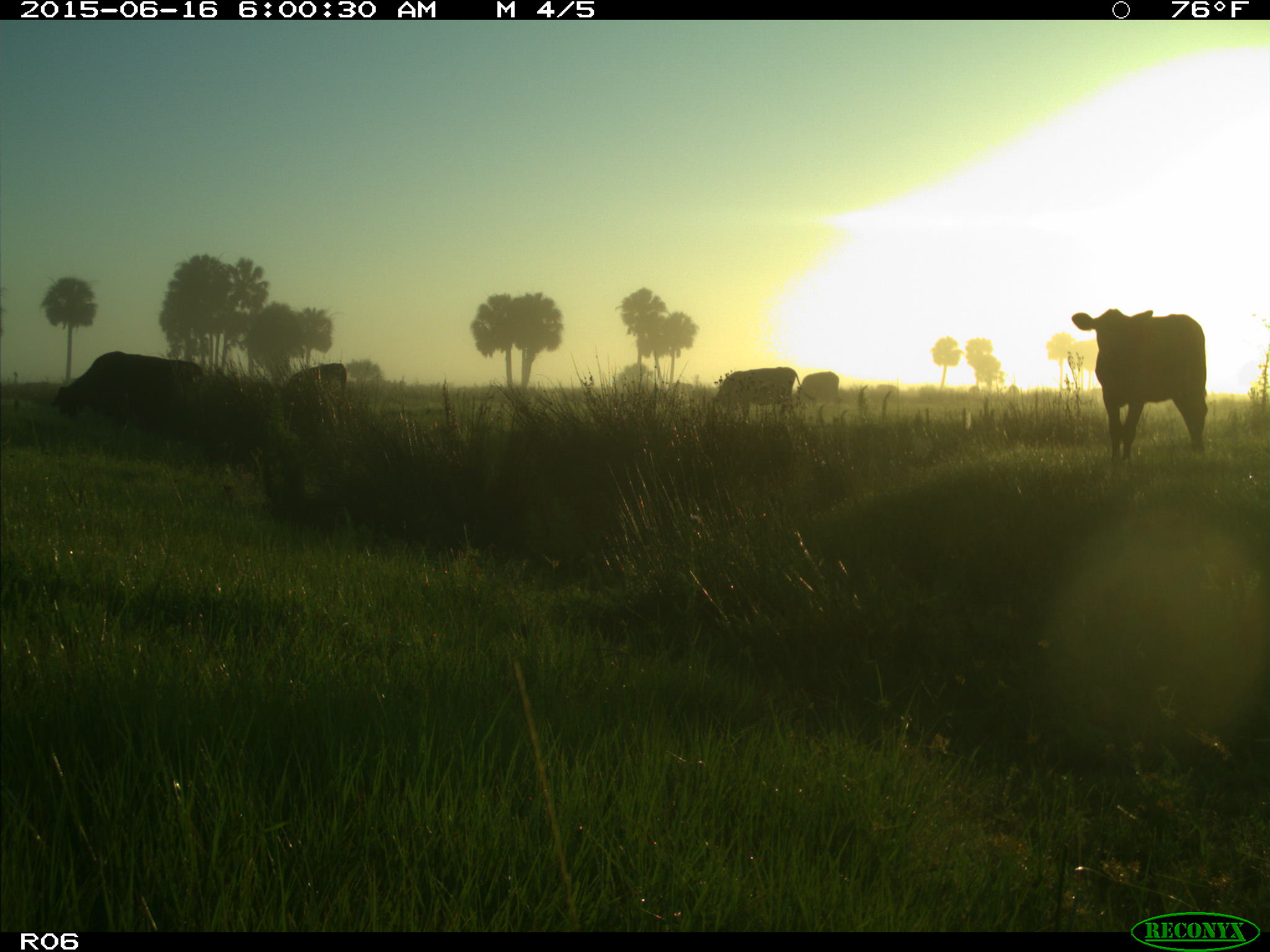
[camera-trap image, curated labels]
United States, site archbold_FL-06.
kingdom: Animalia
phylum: Chordata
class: Mammalia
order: Artiodactyla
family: Bovidae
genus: Bos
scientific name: Bos taurus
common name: domestic cow